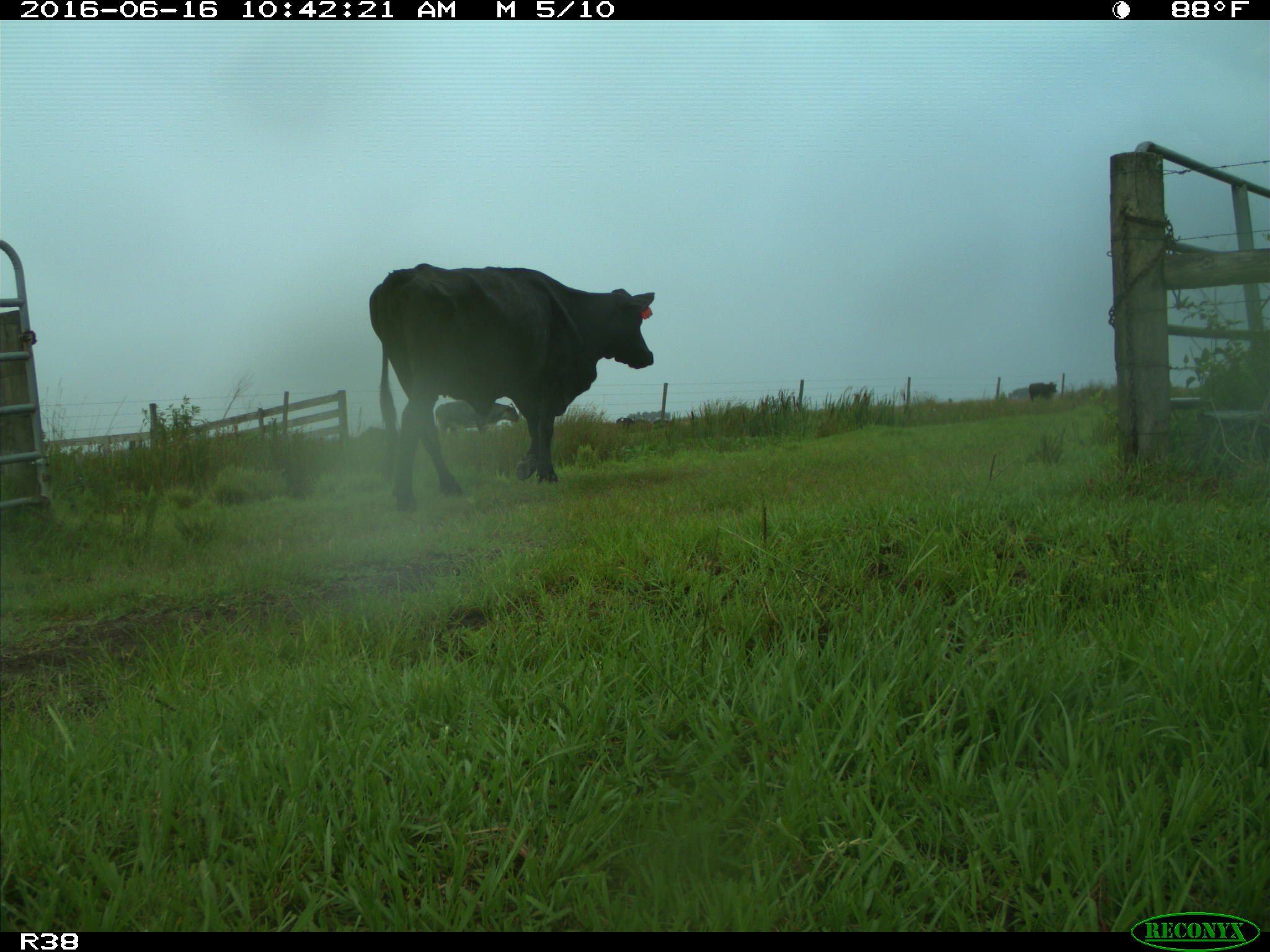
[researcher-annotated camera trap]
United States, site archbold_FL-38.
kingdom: Animalia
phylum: Chordata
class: Mammalia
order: Artiodactyla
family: Bovidae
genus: Bos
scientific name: Bos taurus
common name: domestic cow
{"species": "Bos taurus (domestic cow)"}